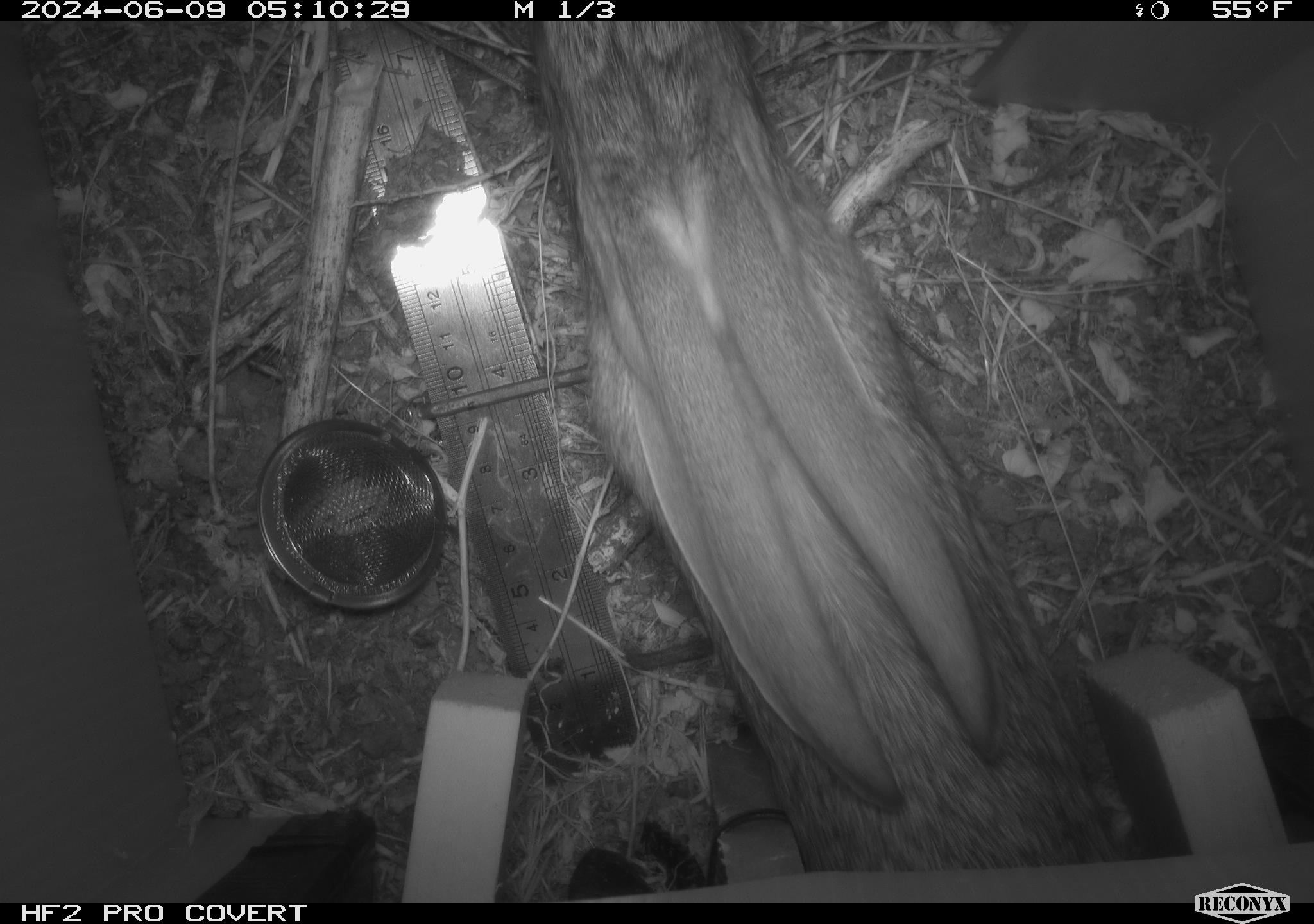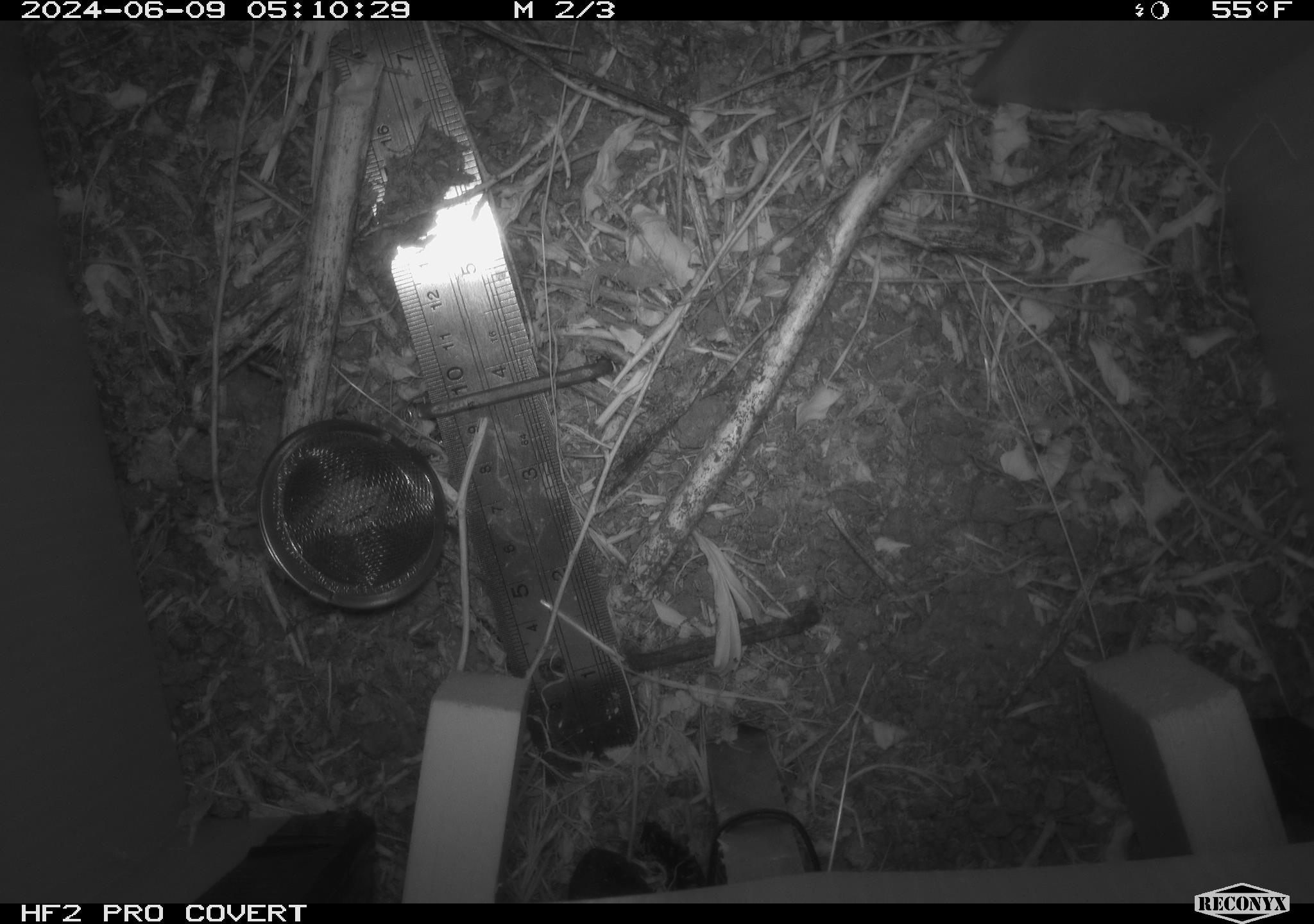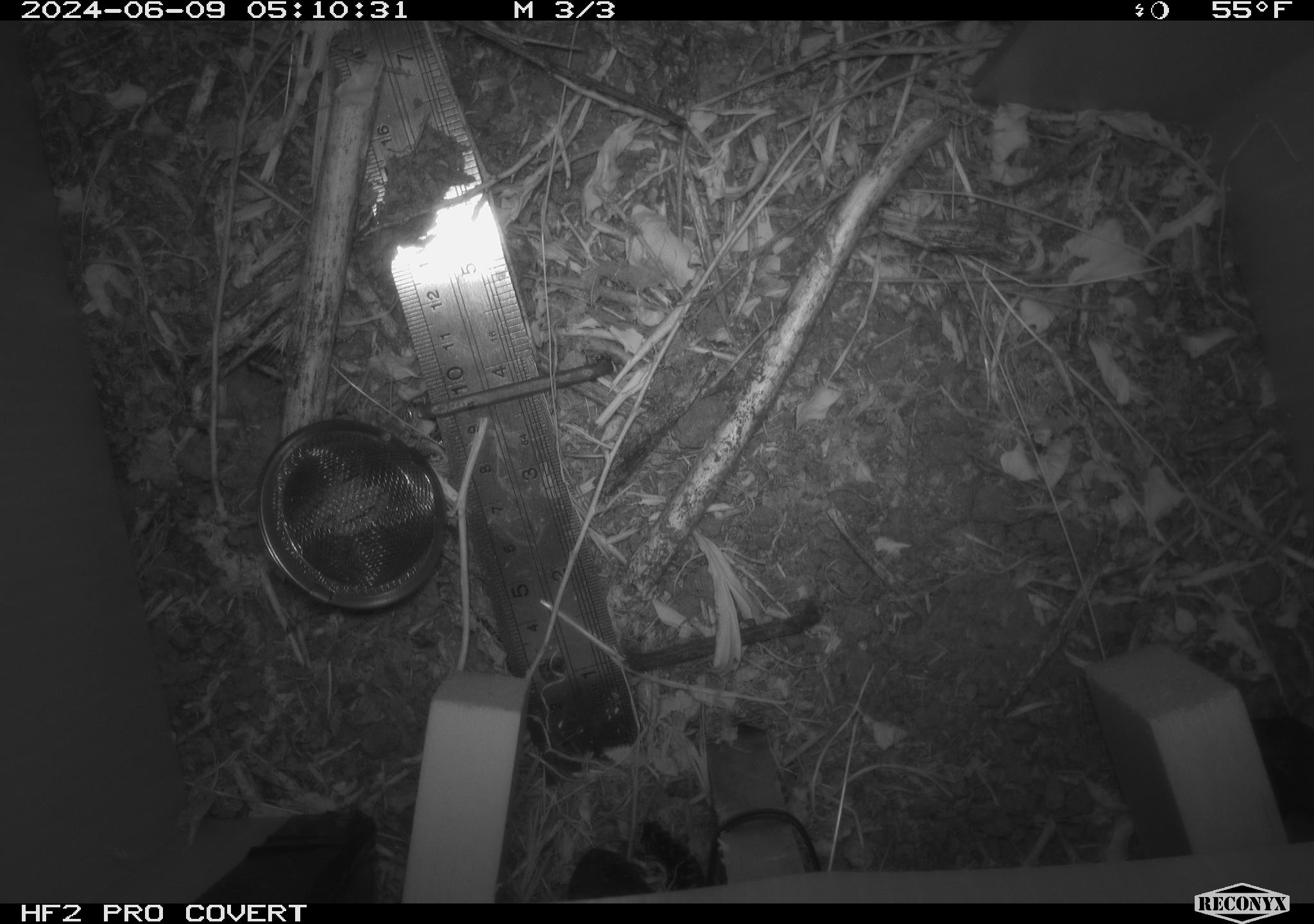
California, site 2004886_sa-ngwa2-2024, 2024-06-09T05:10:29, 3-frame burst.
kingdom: Animalia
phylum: Chordata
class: Mammalia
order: Lagomorpha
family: Leporidae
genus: Sylvilagus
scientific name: Sylvilagus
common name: cottontail rabbits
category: sylvilagus species